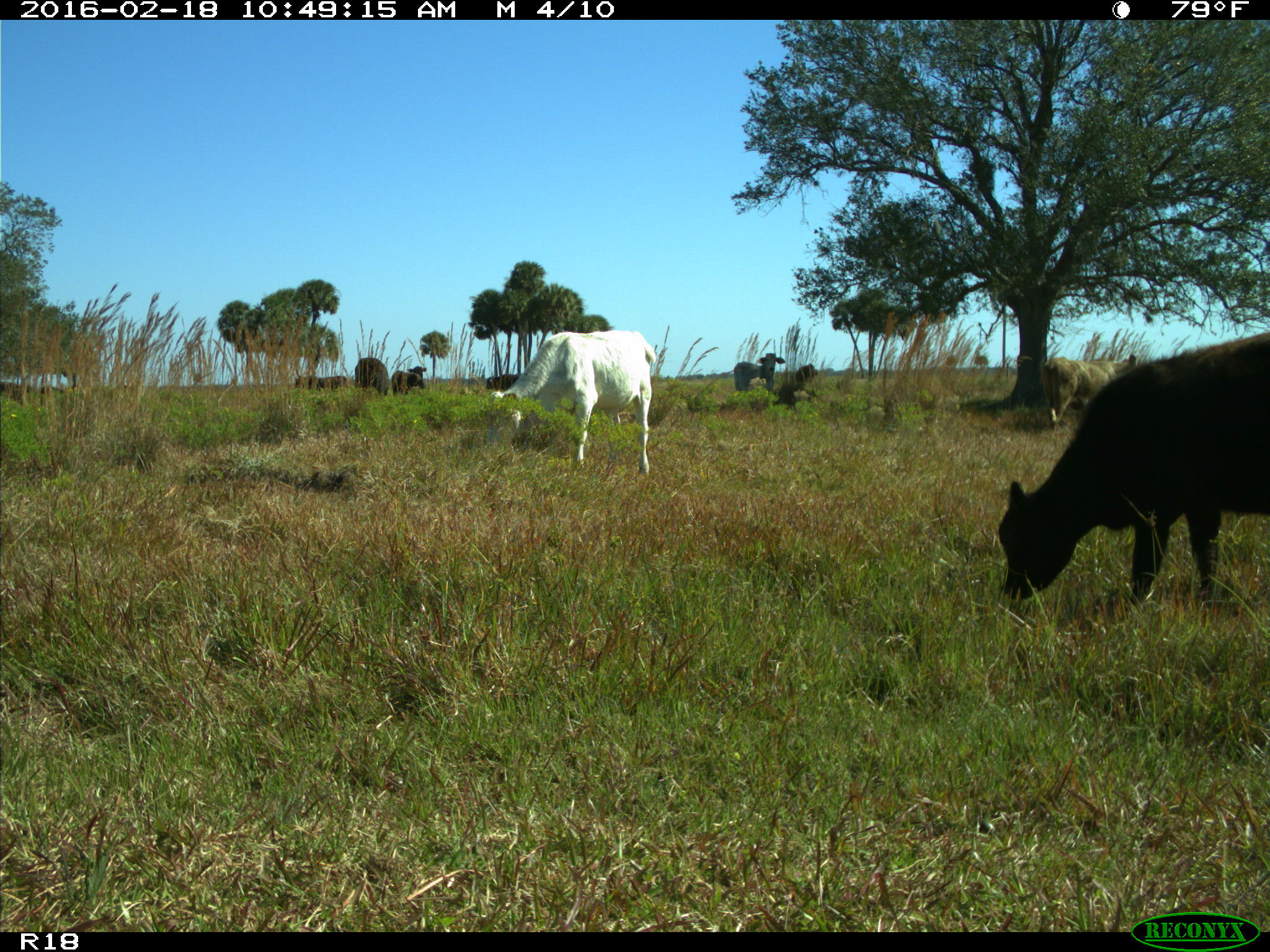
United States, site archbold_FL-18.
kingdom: Animalia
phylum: Chordata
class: Mammalia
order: Artiodactyla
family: Bovidae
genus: Bos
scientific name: Bos taurus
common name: domestic cow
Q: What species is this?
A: Bos taurus (domestic cow).